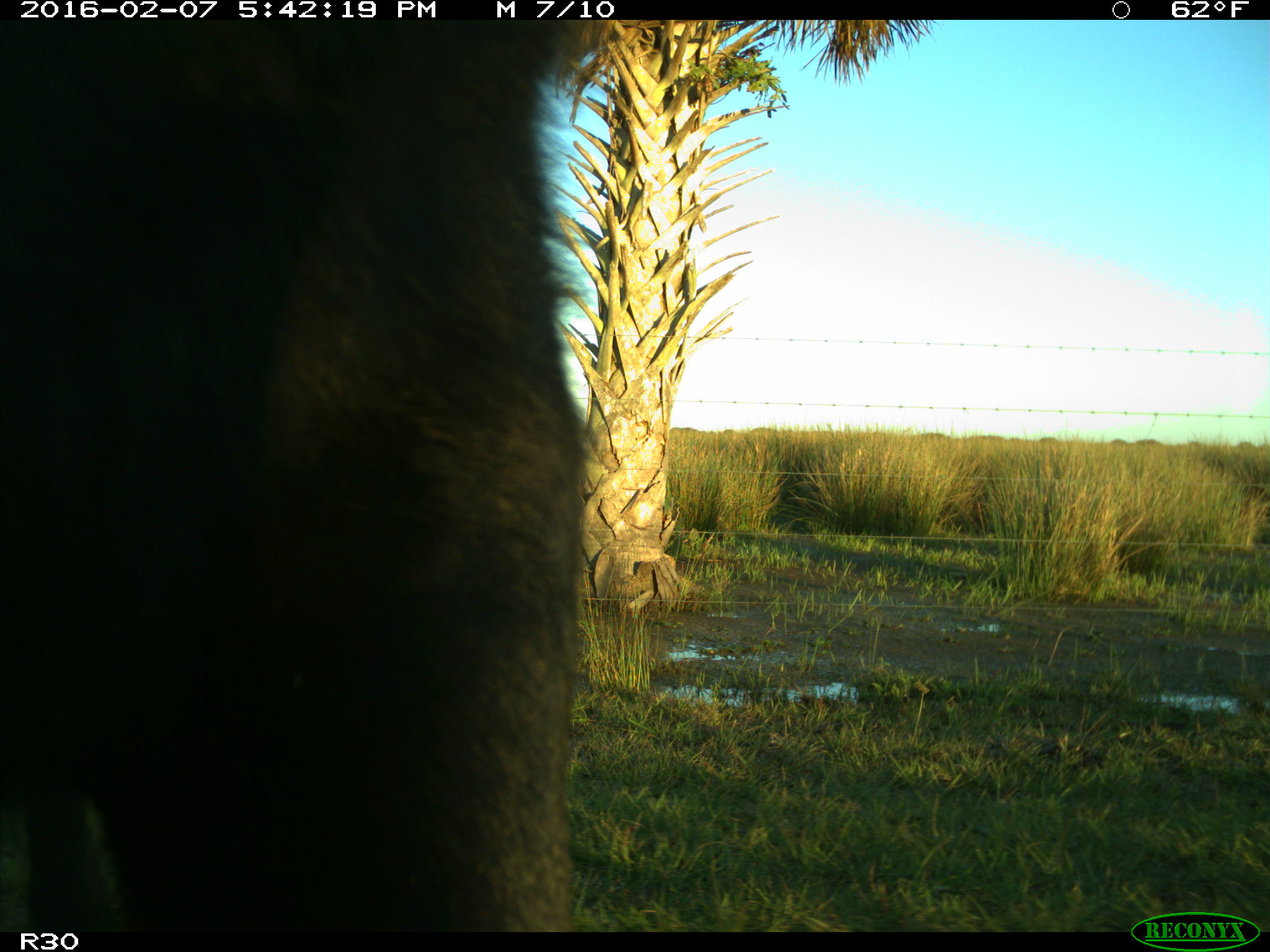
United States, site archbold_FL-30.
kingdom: Animalia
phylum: Chordata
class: Mammalia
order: Artiodactyla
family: Bovidae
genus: Bos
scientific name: Bos taurus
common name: domestic cow